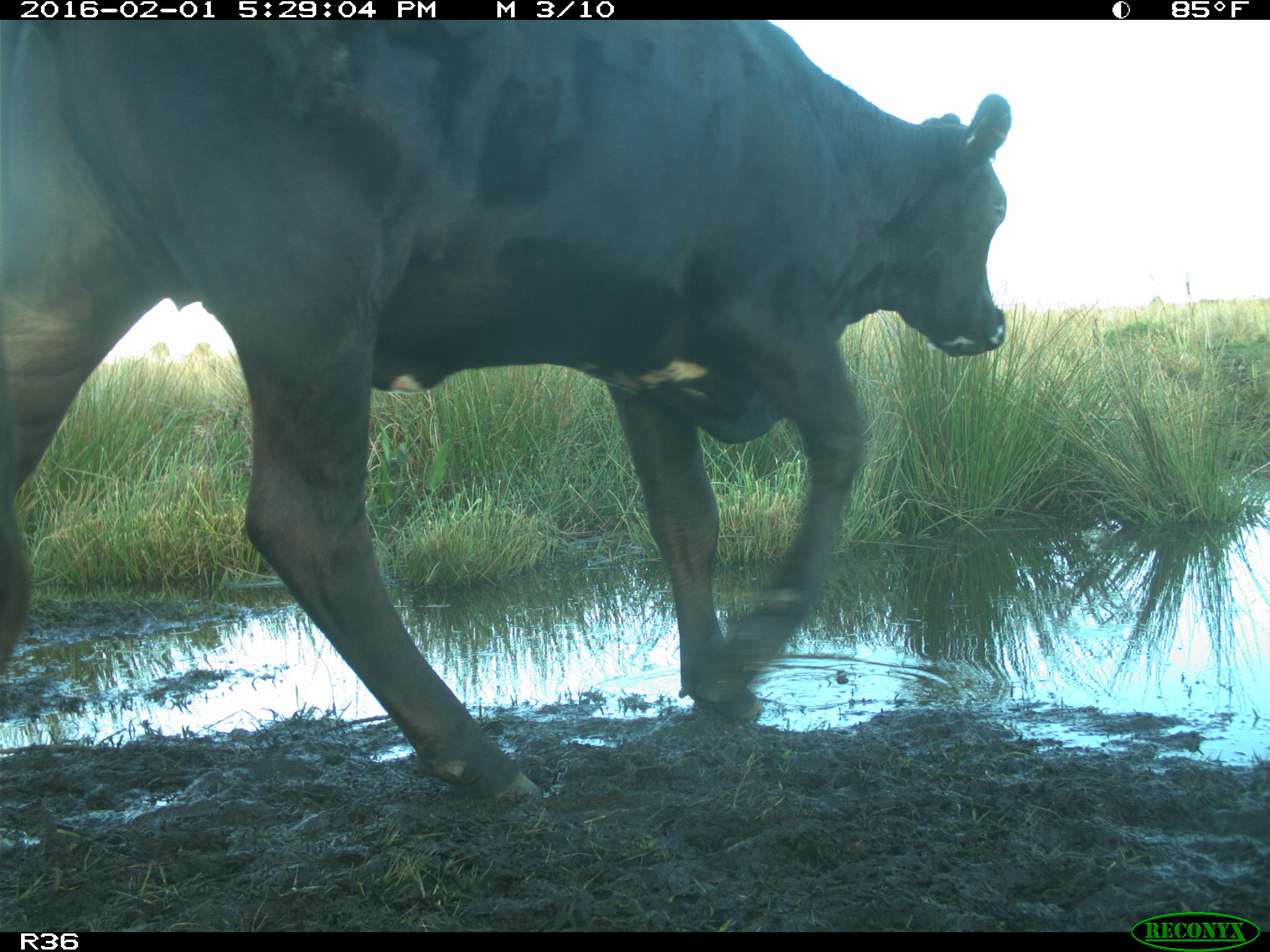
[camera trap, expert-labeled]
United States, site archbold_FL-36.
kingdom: Animalia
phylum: Chordata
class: Mammalia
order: Artiodactyla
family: Bovidae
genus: Bos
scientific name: Bos taurus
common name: domestic cow